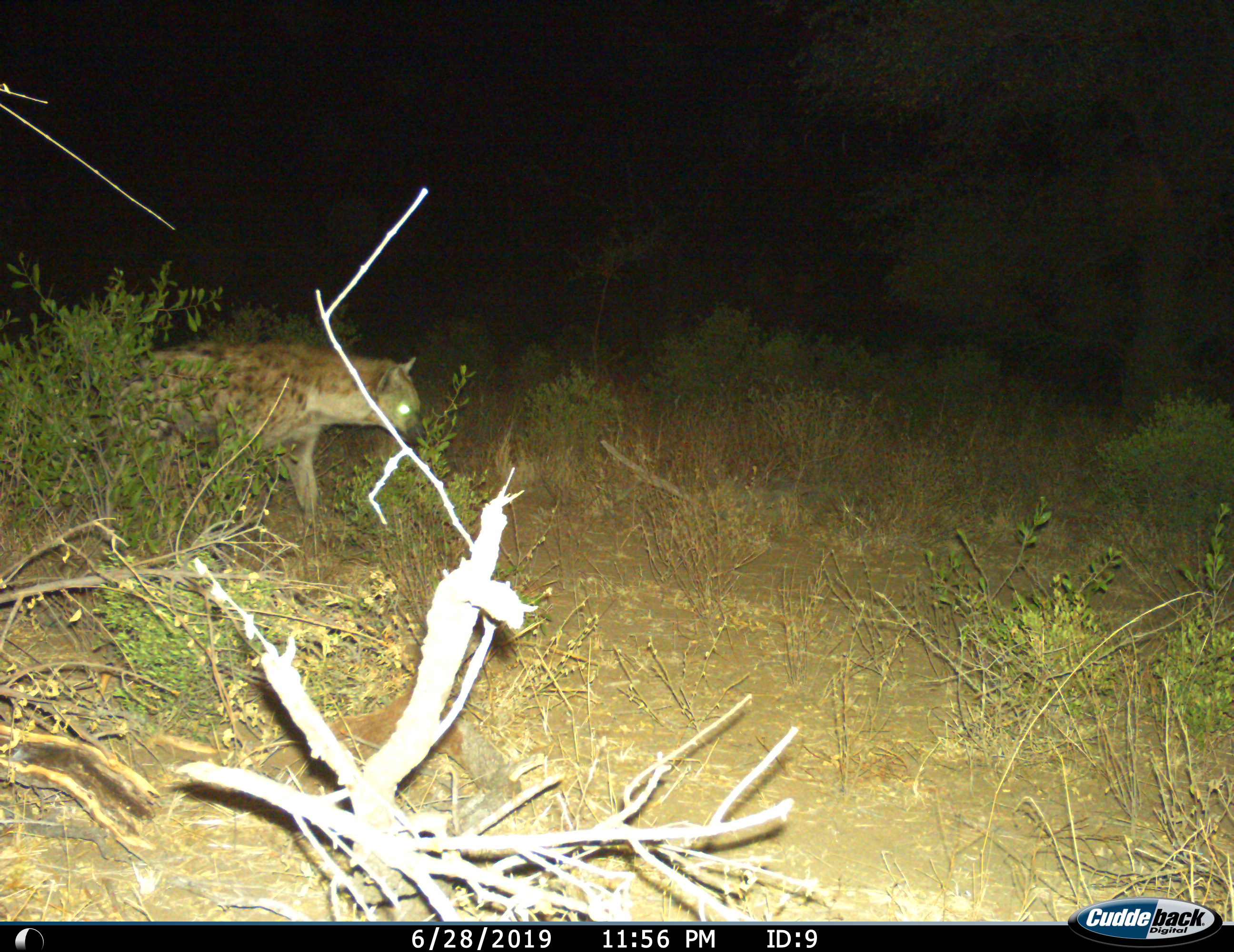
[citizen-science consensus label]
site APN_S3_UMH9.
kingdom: Animalia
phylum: Chordata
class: Mammalia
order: Carnivora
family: Hyaenidae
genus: Crocuta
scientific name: Crocuta crocuta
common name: spotted hyena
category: hyenaspotted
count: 1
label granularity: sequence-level